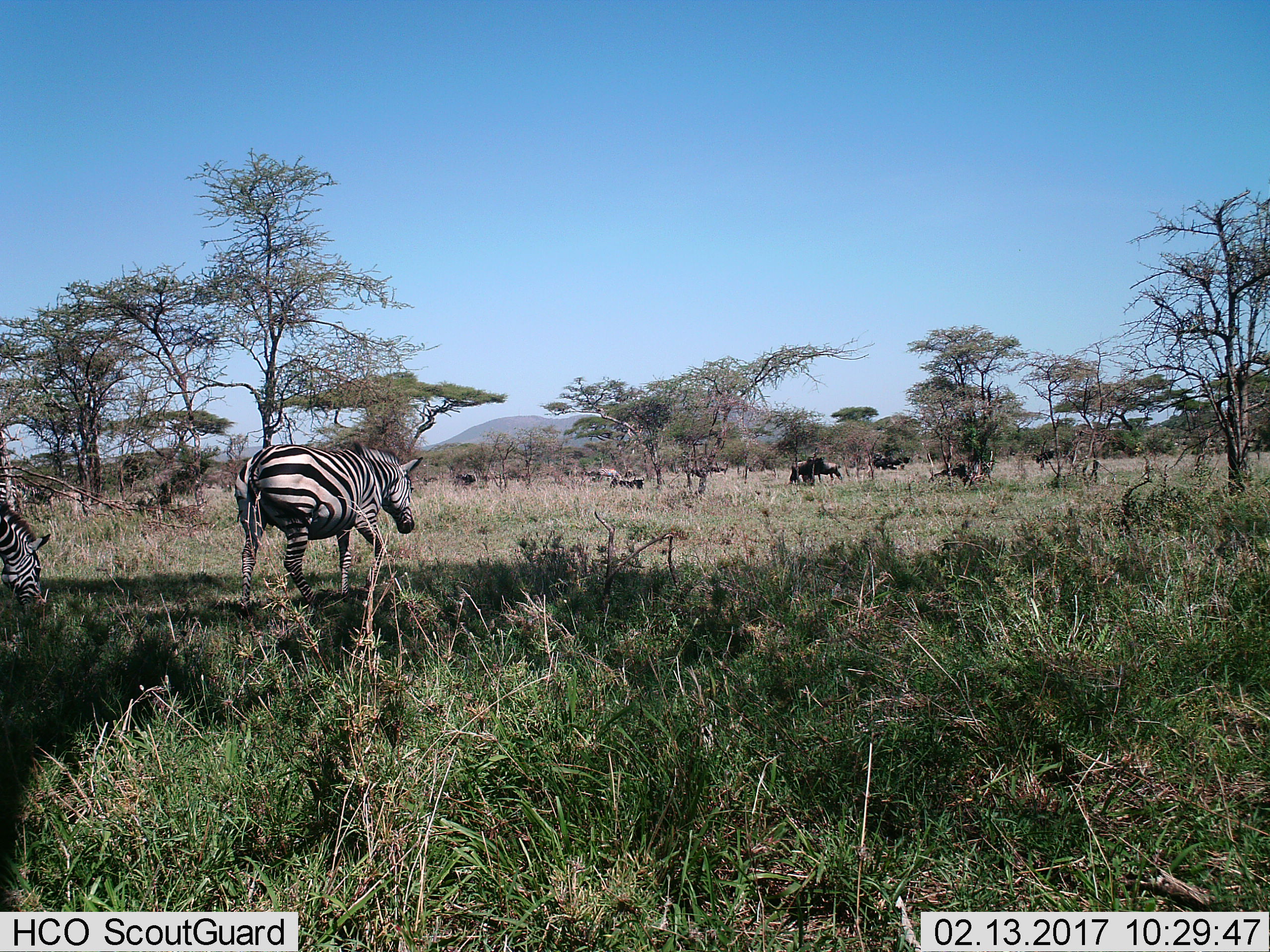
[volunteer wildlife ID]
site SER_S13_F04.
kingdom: Animalia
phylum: Chordata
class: Mammalia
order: Perissodactyla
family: Equidae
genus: Equus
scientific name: Equus quagga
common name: plains zebra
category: zebraplains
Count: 4.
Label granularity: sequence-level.